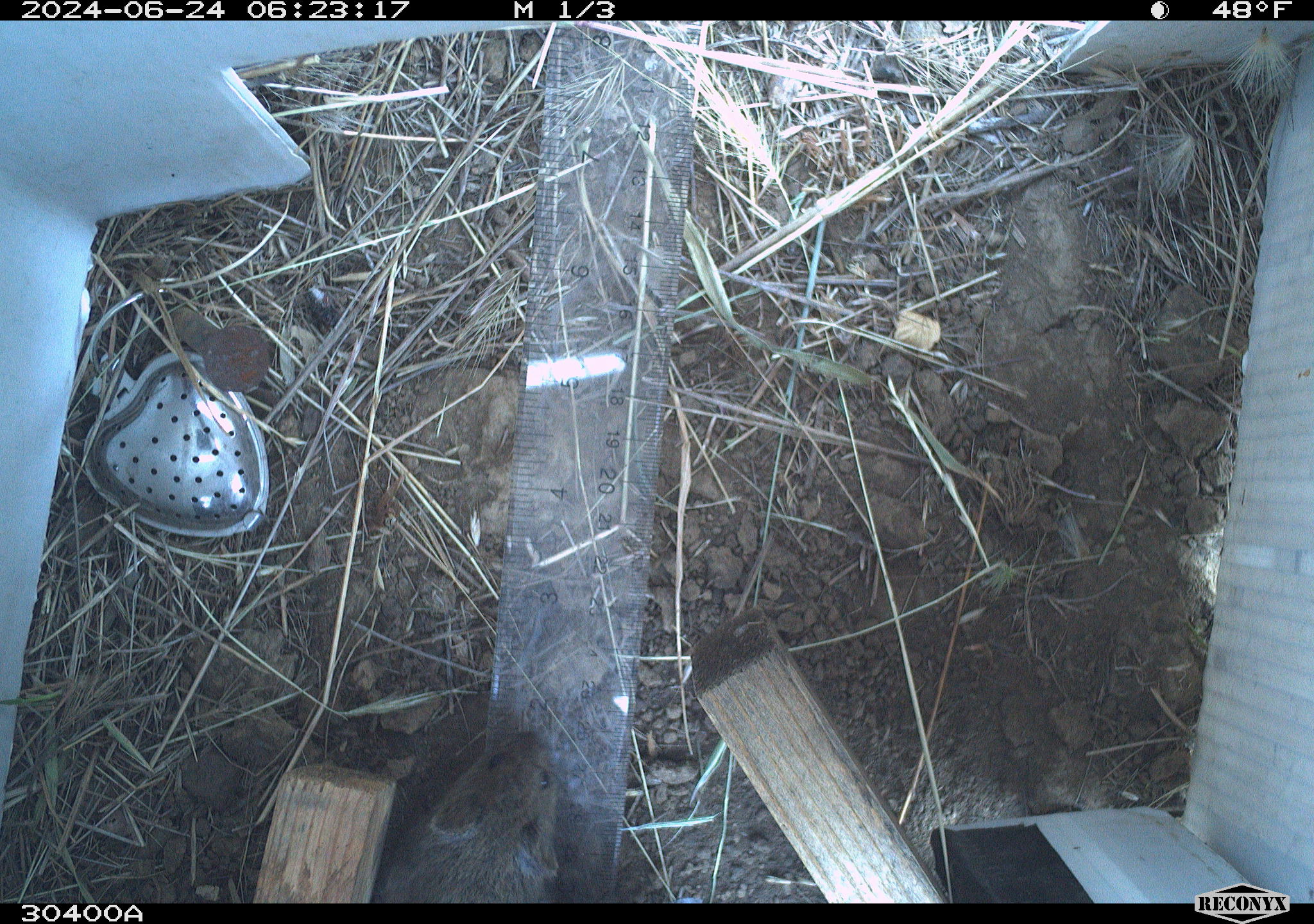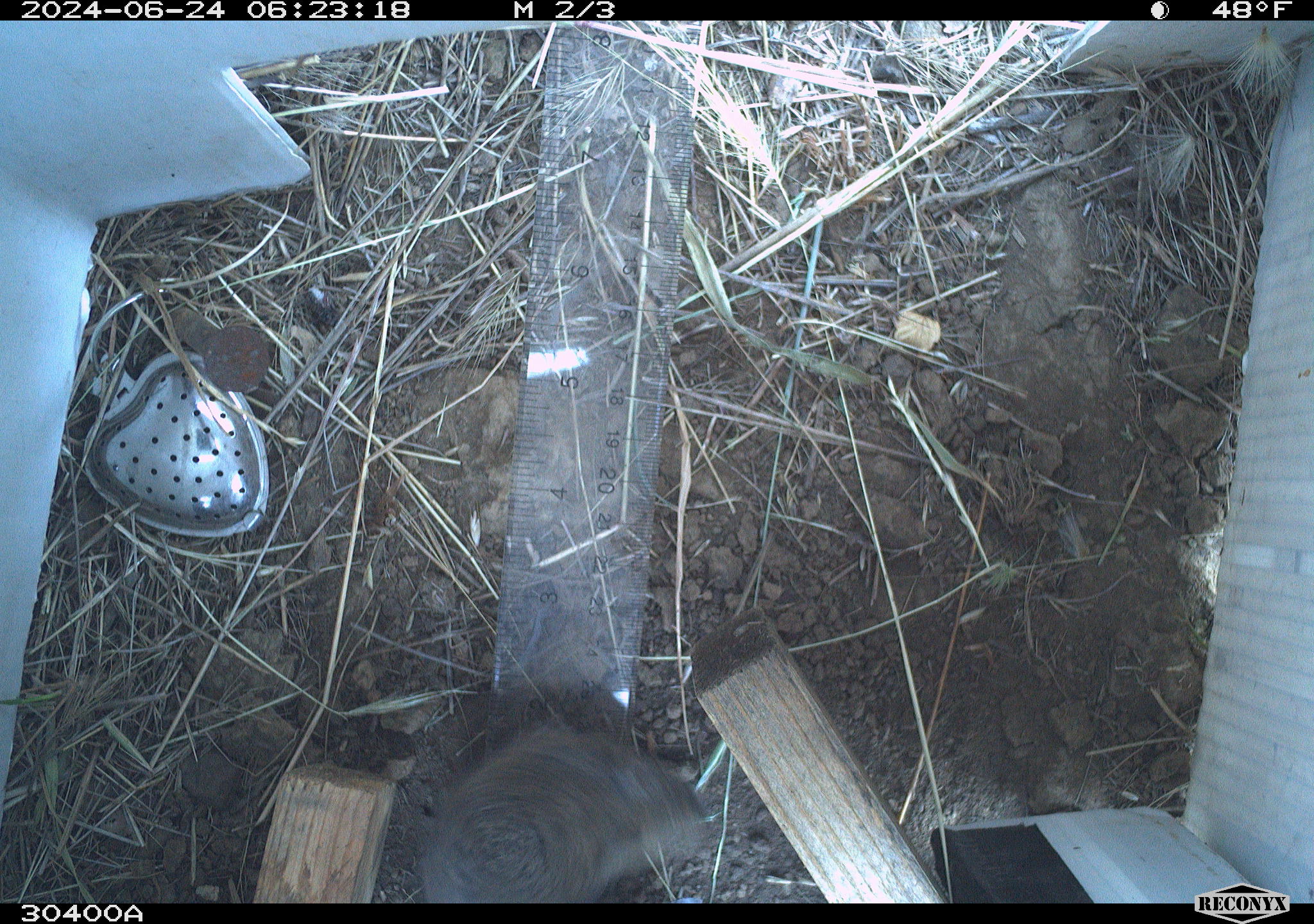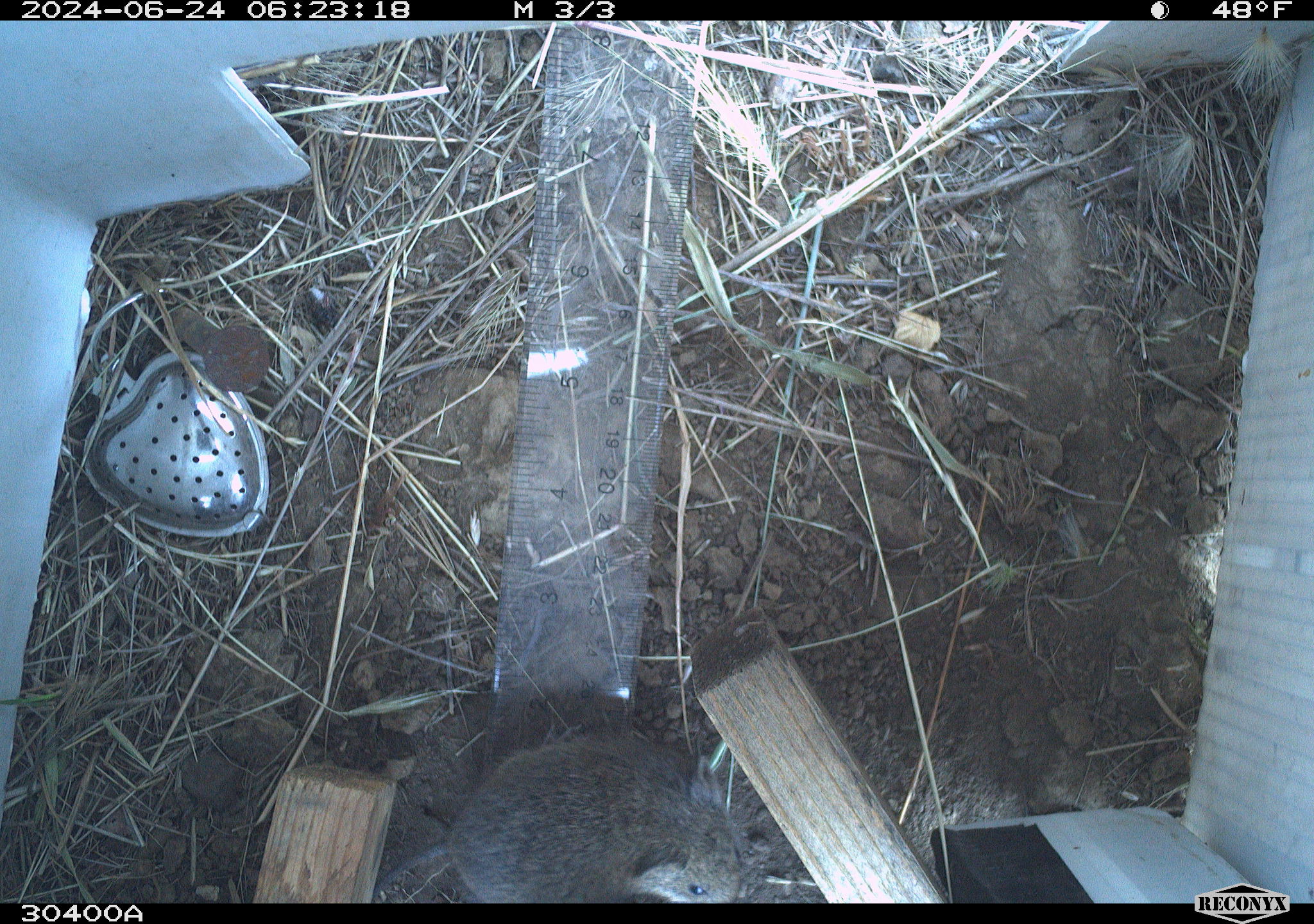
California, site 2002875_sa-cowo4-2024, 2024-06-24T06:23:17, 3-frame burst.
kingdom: Animalia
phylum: Chordata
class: Mammalia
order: Rodentia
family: Cricetidae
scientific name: Arvicolinae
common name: voles, lemmings, and muskrats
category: arvicolinae subfamily